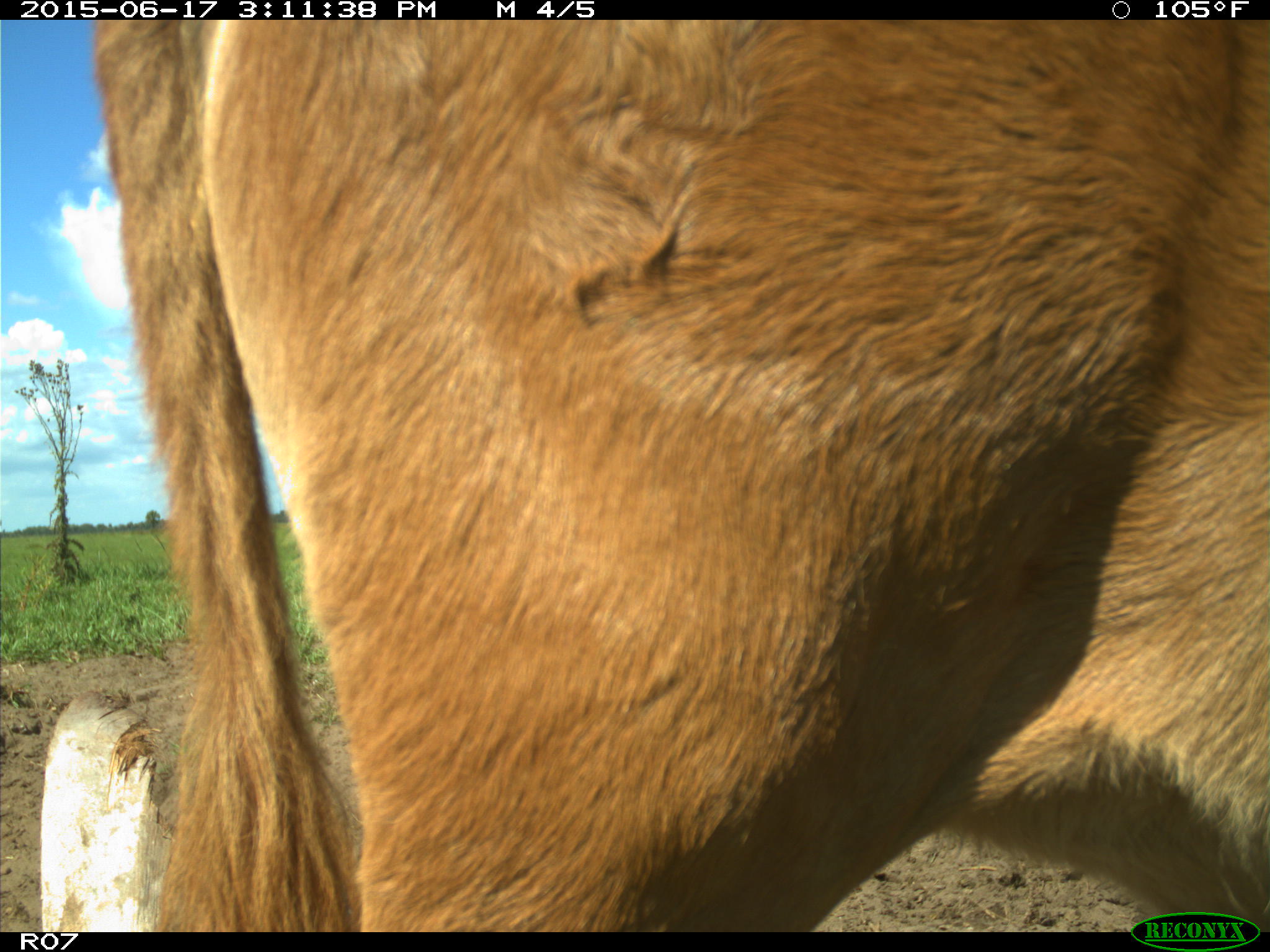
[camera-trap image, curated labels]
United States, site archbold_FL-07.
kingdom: Animalia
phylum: Chordata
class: Mammalia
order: Artiodactyla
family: Bovidae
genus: Bos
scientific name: Bos taurus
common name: domestic cow